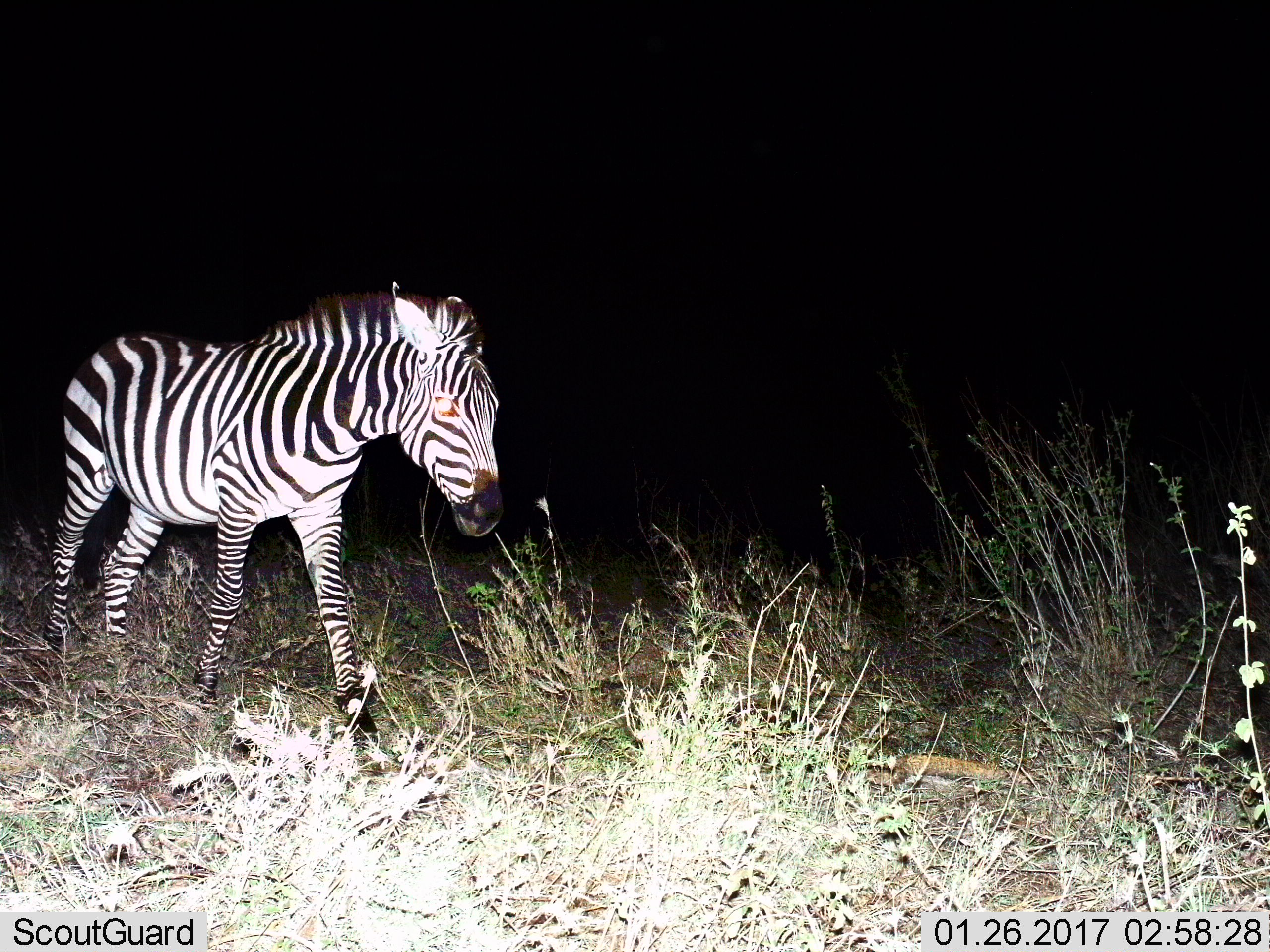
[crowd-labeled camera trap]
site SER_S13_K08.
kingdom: Animalia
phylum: Chordata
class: Mammalia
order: Perissodactyla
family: Equidae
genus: Equus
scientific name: Equus quagga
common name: plains zebra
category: zebraplains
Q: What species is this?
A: Zebraplains (plains zebra) (Equus quagga).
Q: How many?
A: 1.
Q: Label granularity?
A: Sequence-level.